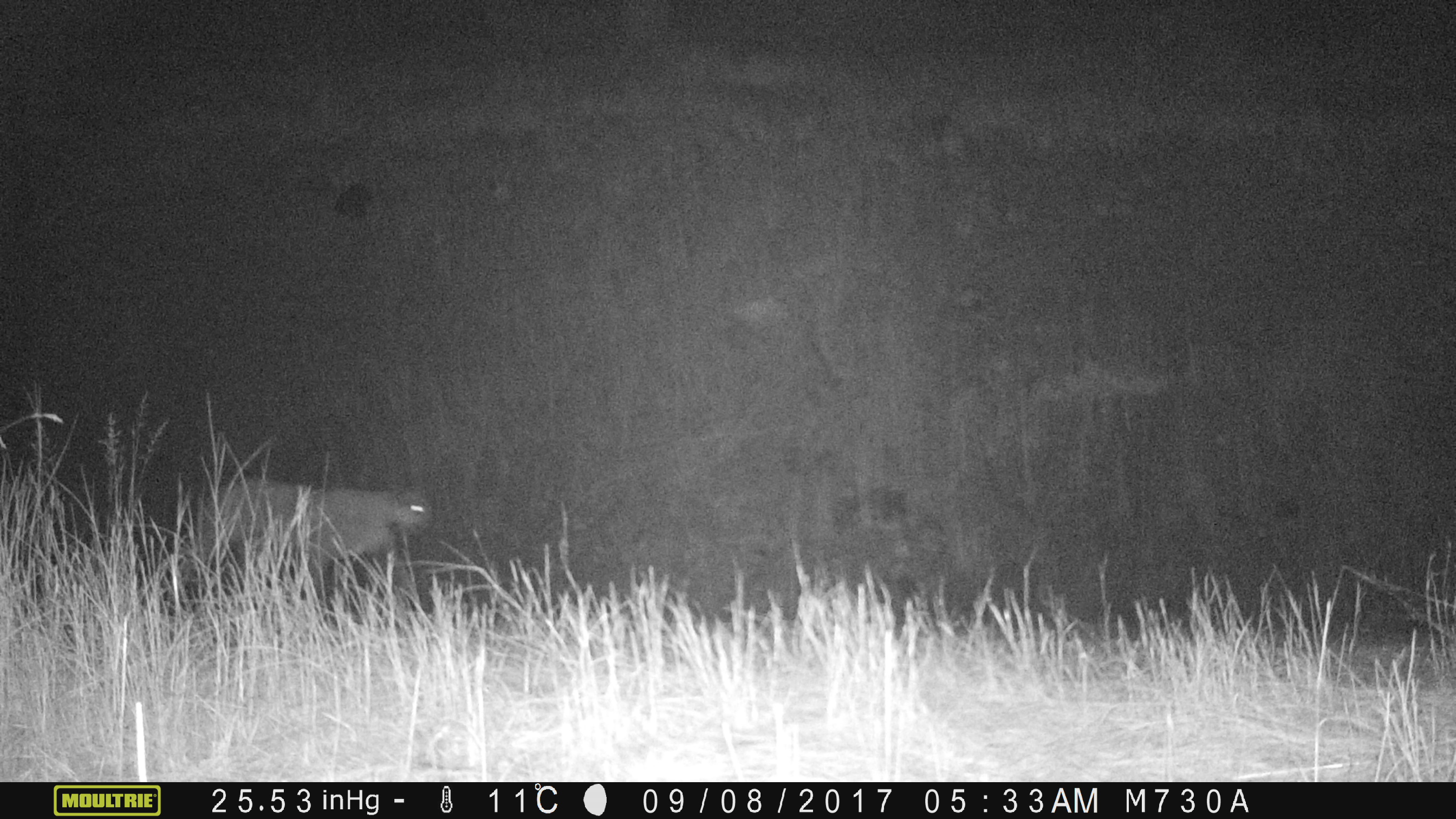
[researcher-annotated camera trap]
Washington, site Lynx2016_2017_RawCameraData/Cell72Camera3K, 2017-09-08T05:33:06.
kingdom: Animalia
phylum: Chordata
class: Mammalia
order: Carnivora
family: Felidae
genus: Puma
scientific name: Puma concolor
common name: mountain lion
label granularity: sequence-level